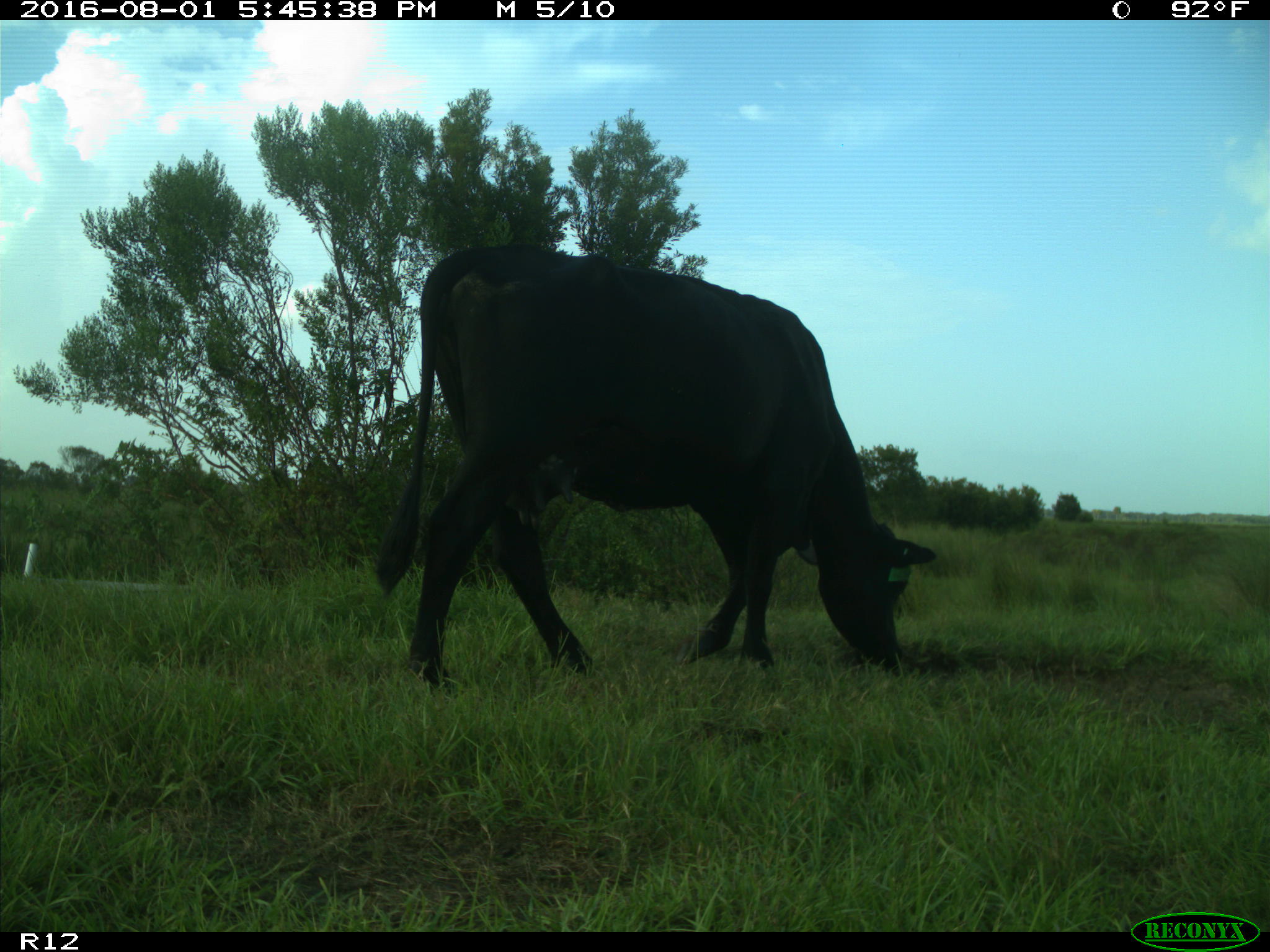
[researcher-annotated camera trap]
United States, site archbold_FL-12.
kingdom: Animalia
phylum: Chordata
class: Mammalia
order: Artiodactyla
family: Bovidae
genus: Bos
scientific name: Bos taurus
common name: domestic cow